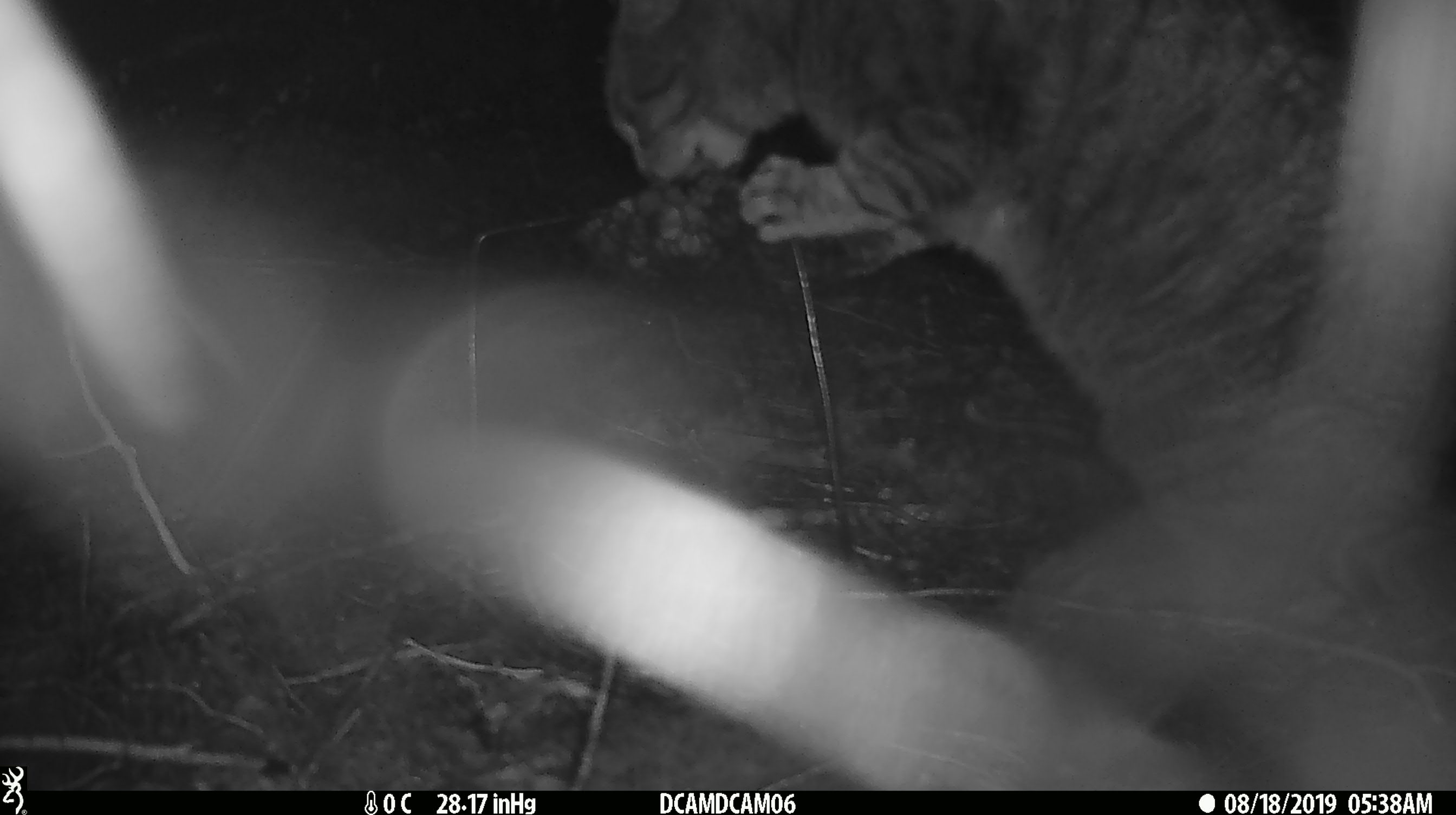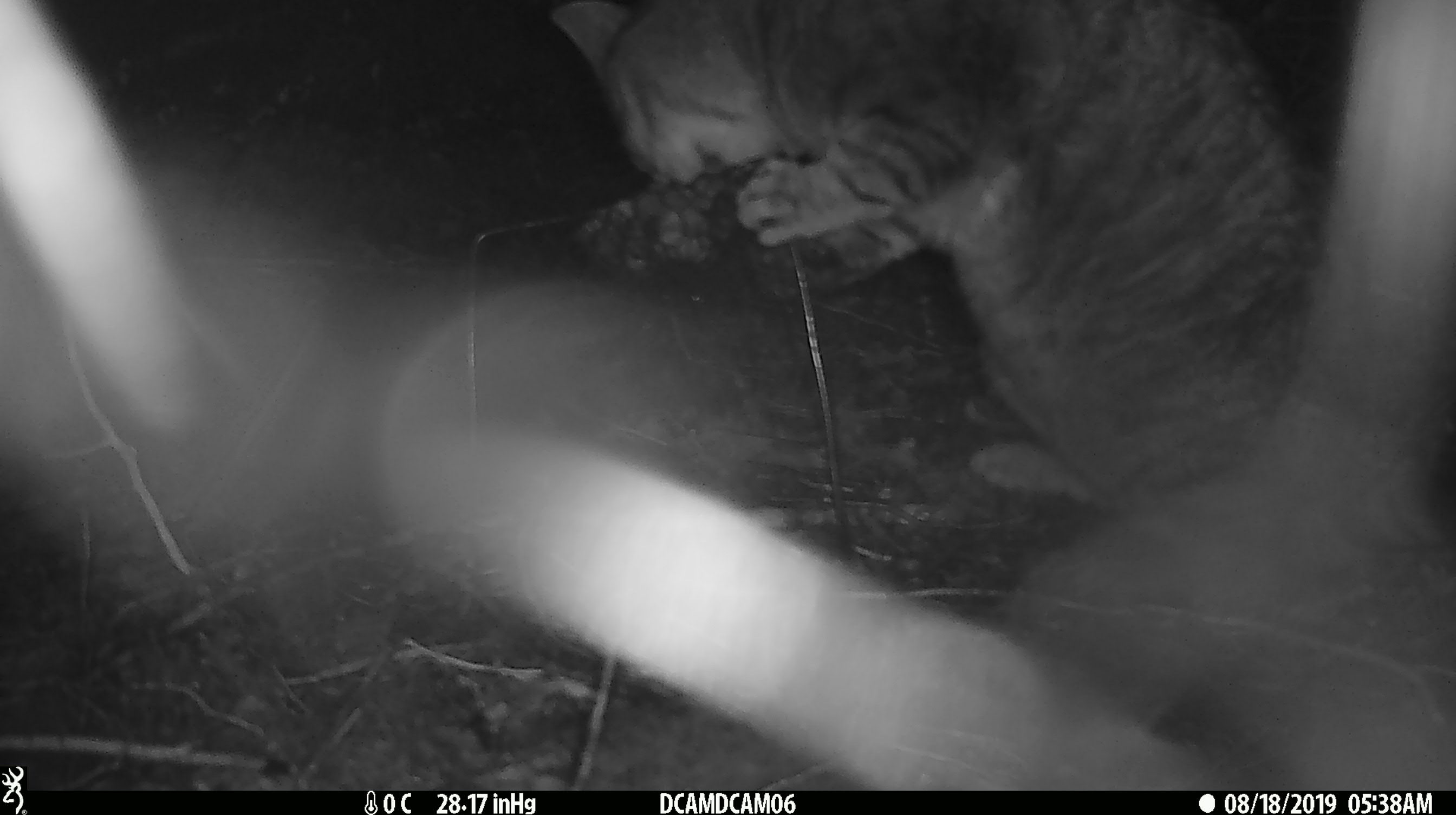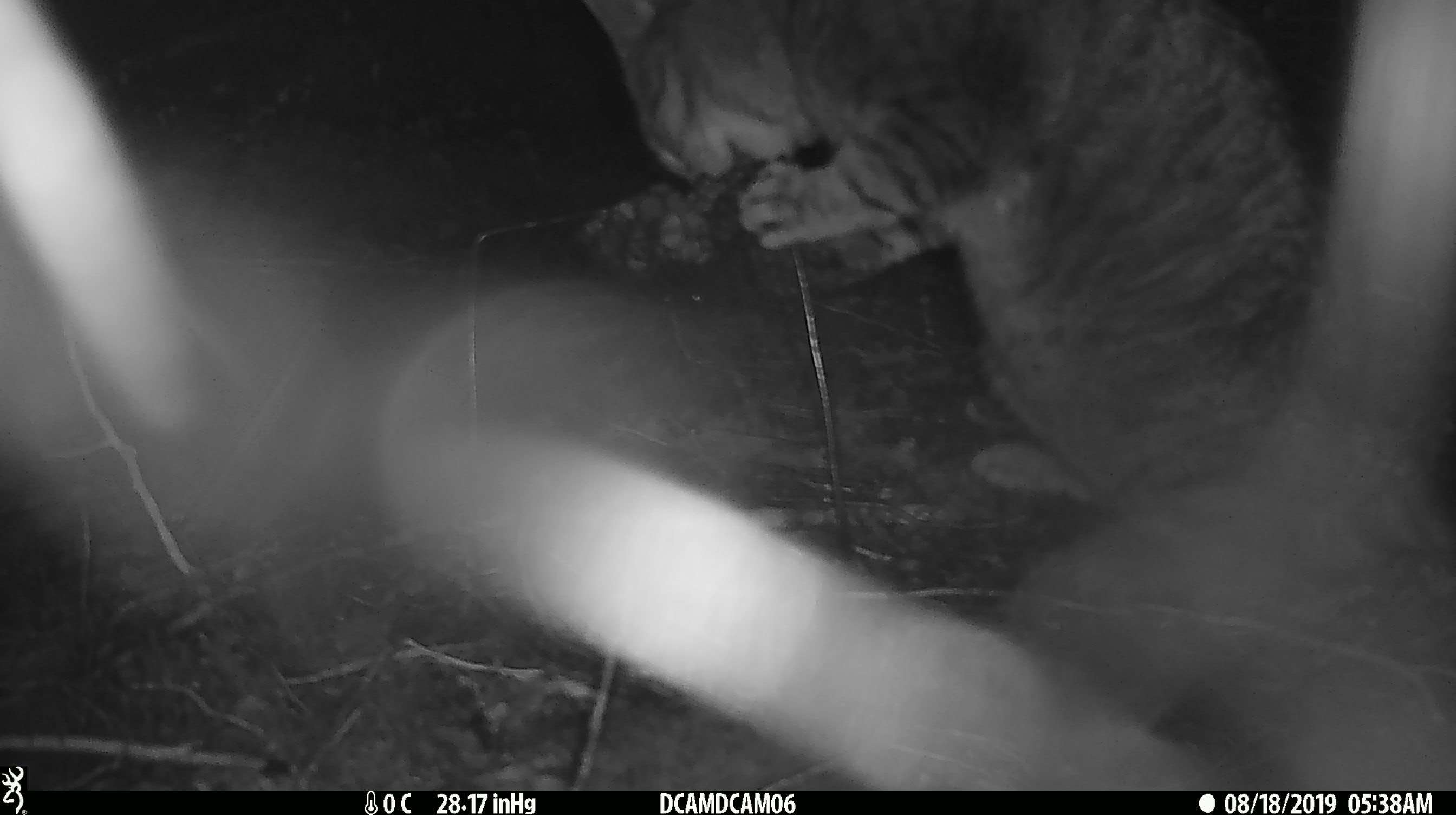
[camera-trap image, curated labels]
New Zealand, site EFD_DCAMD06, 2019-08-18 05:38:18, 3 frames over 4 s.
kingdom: Animalia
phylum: Chordata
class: Mammalia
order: Carnivora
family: Felidae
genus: Felis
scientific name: Felis catus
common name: domestic cat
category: cat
Cat (domestic cat) (Felis catus).